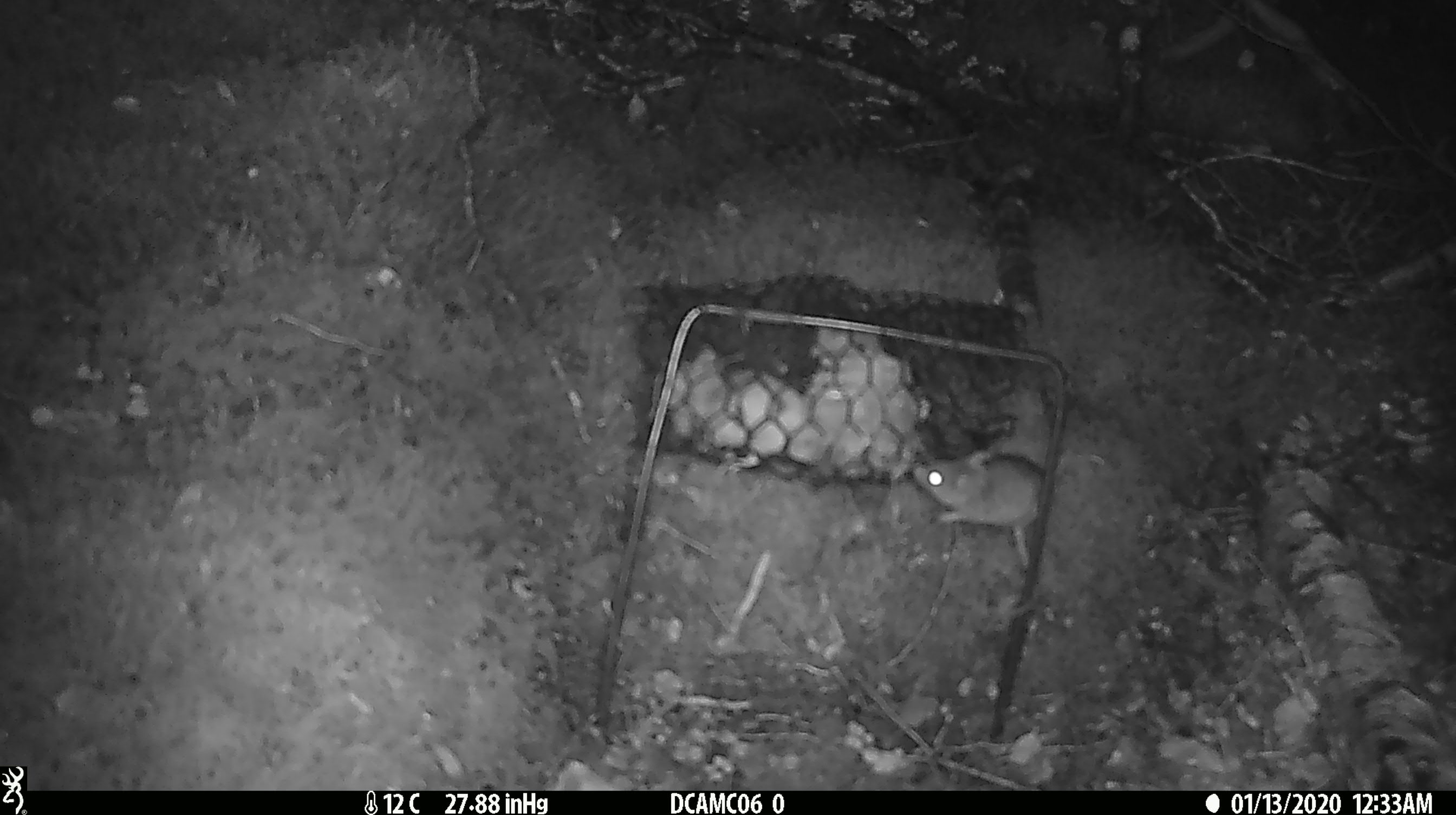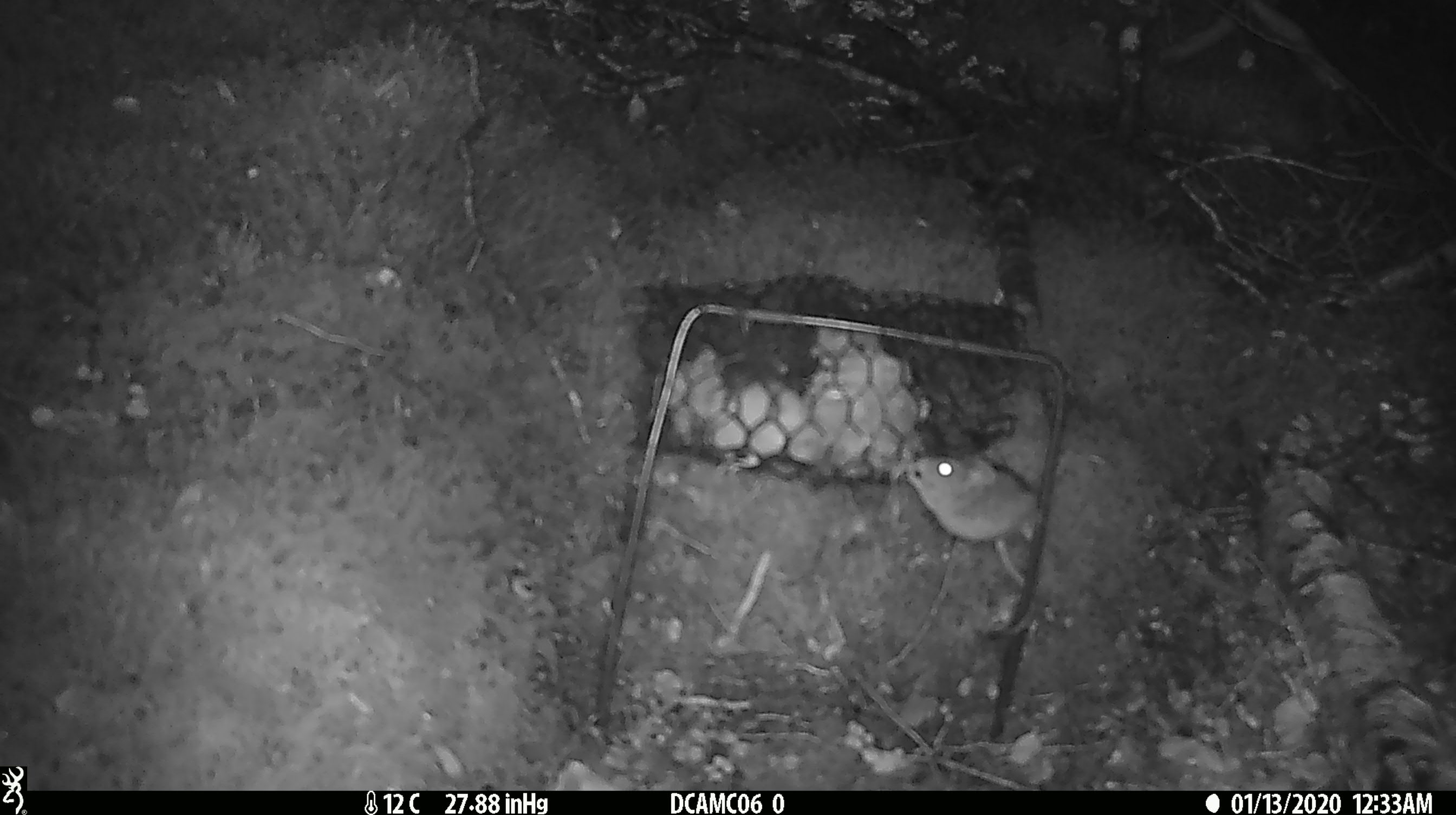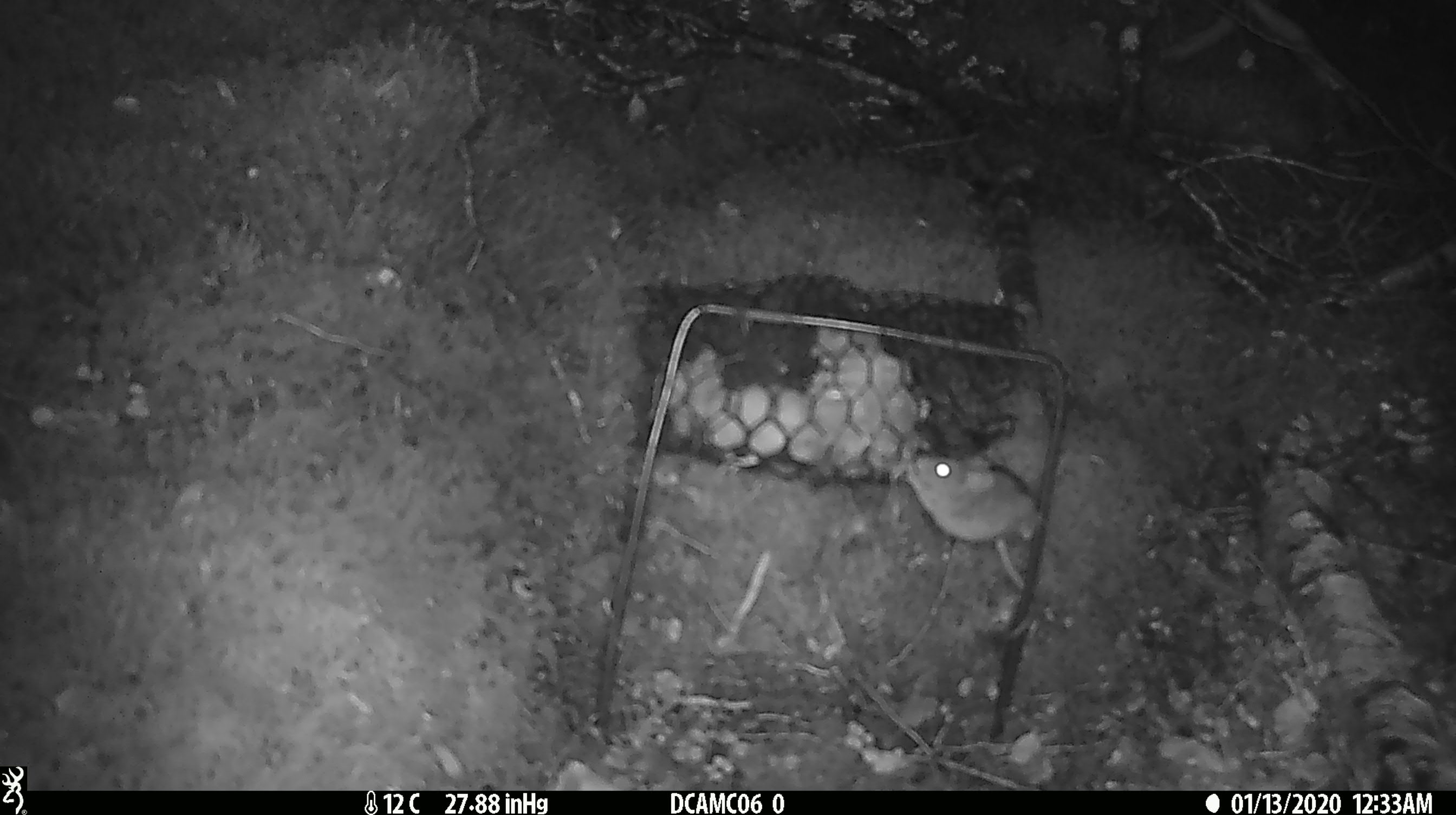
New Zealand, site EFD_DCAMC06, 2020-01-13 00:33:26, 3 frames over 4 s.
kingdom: Animalia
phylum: Chordata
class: Mammalia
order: Rodentia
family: Muridae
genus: Mus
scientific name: Mus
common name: mouse